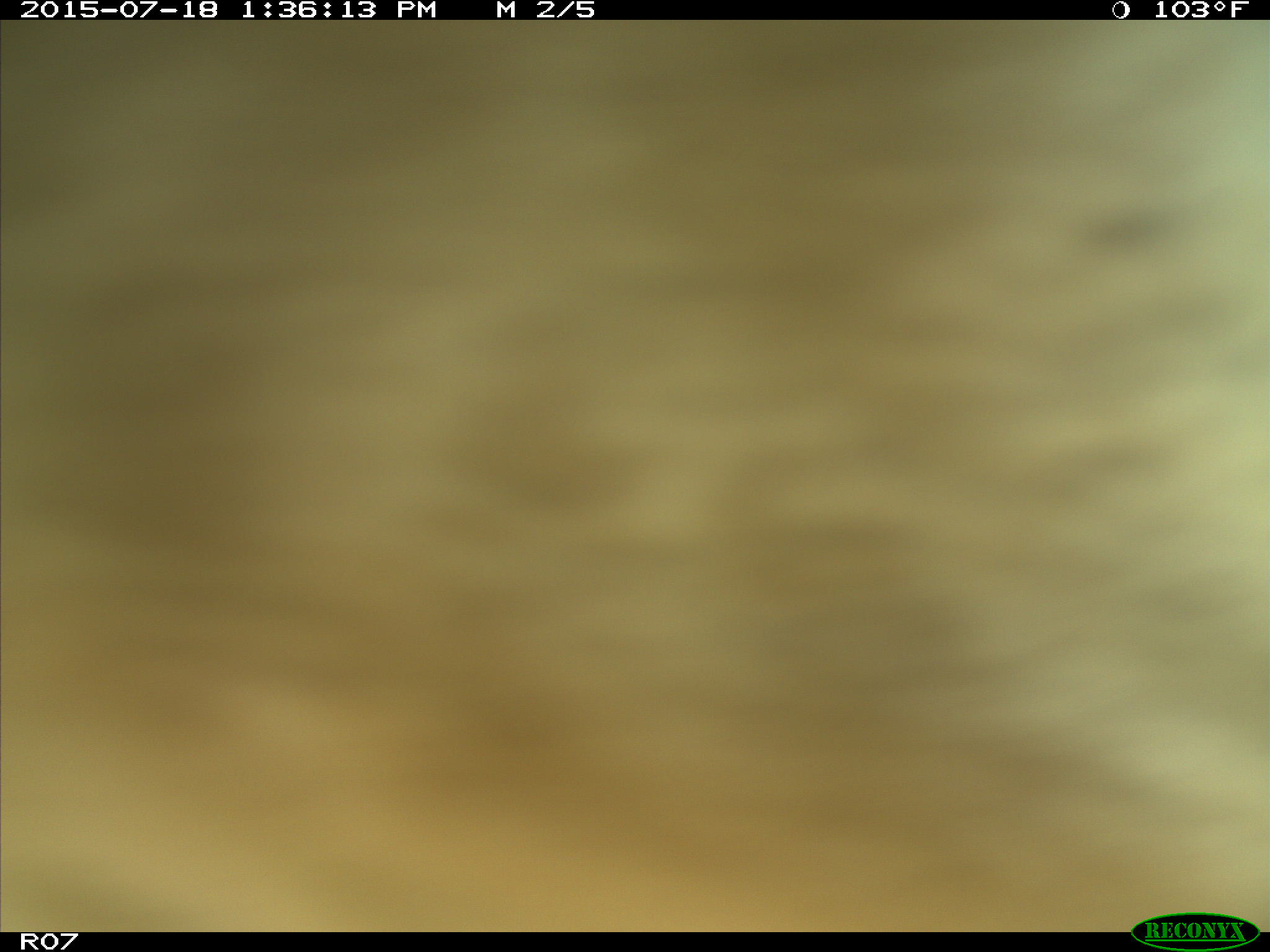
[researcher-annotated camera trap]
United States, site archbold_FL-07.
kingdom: Animalia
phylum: Chordata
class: Mammalia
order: Artiodactyla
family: Bovidae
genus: Bos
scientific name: Bos taurus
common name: domestic cow